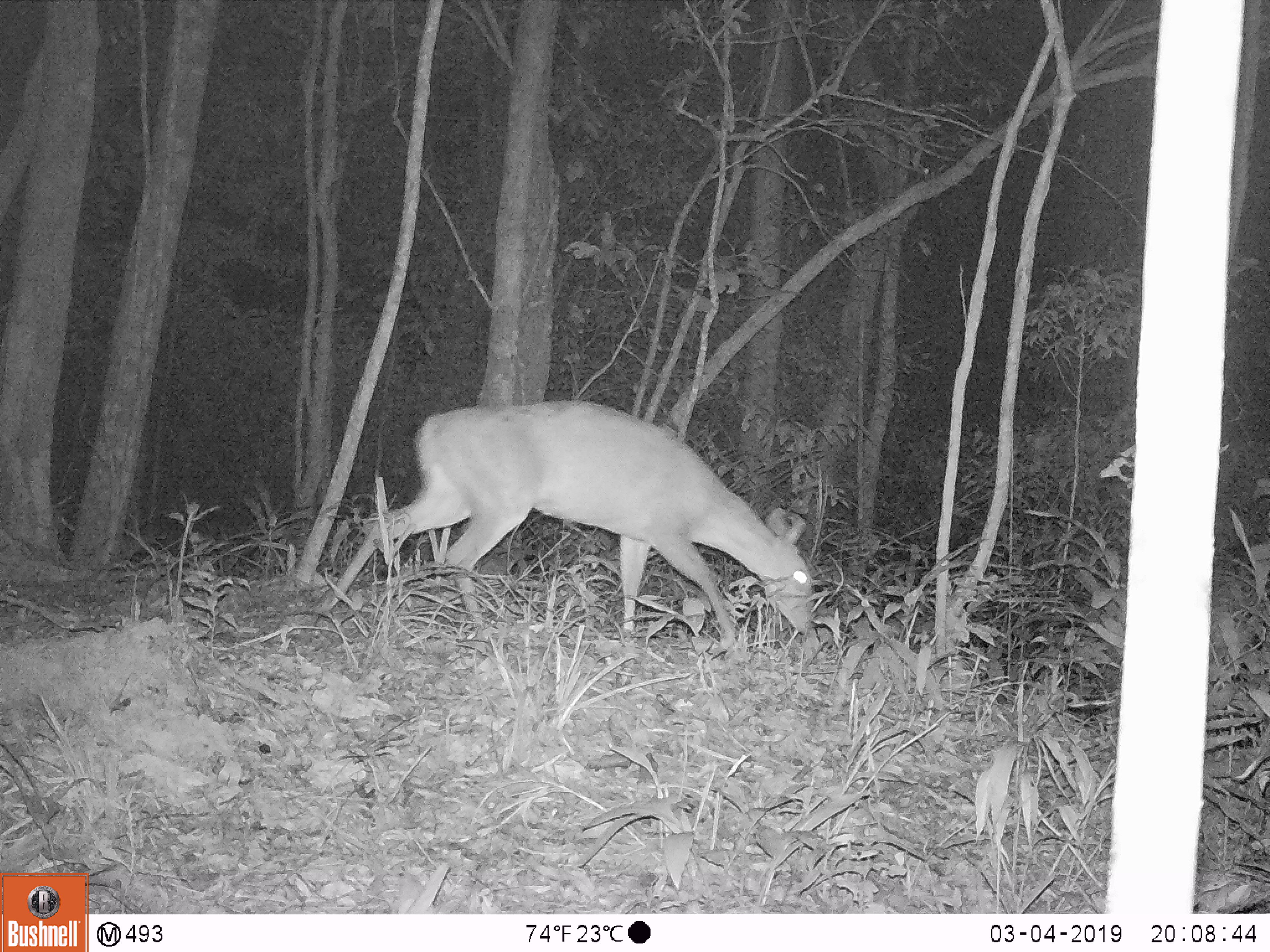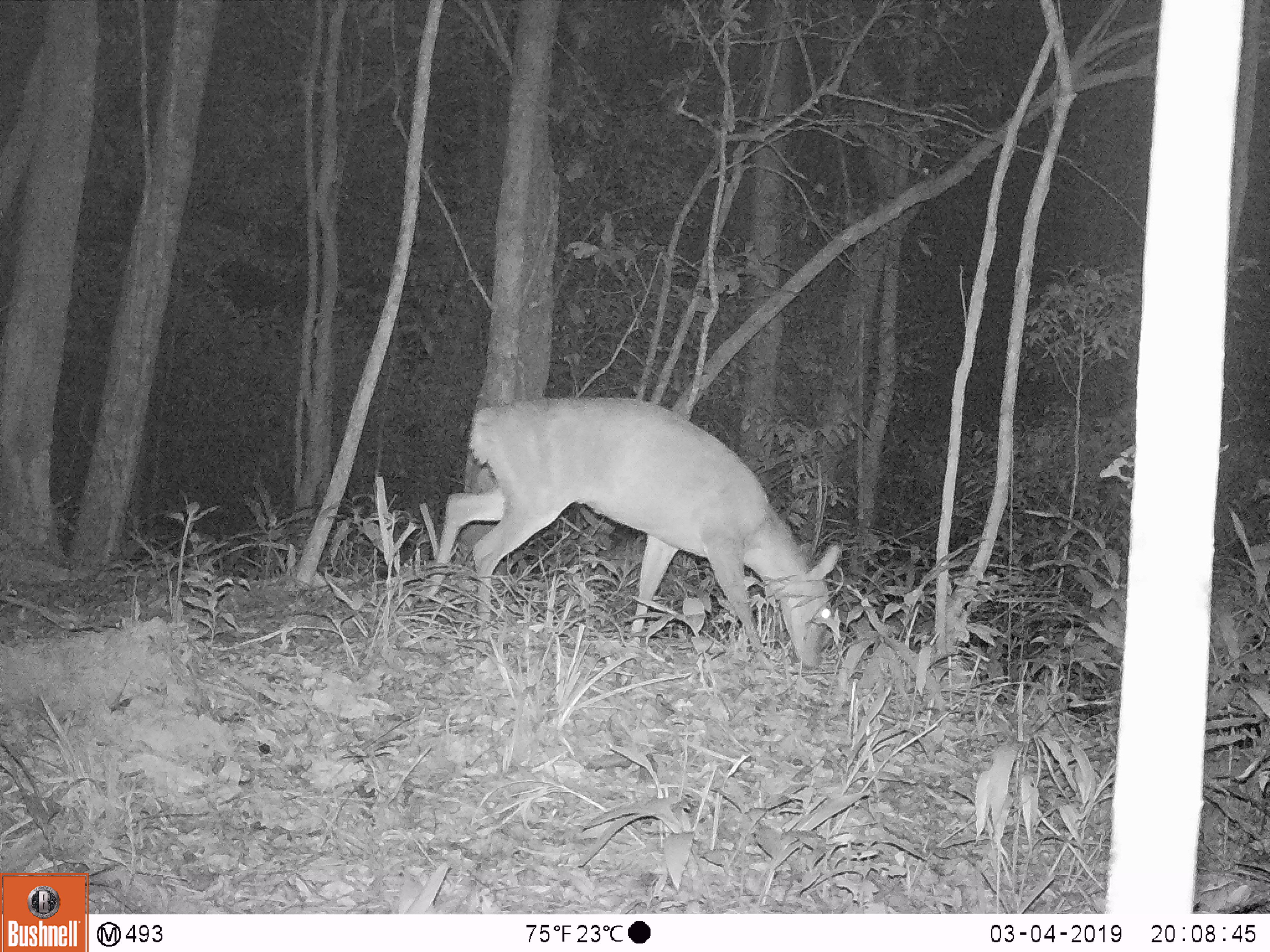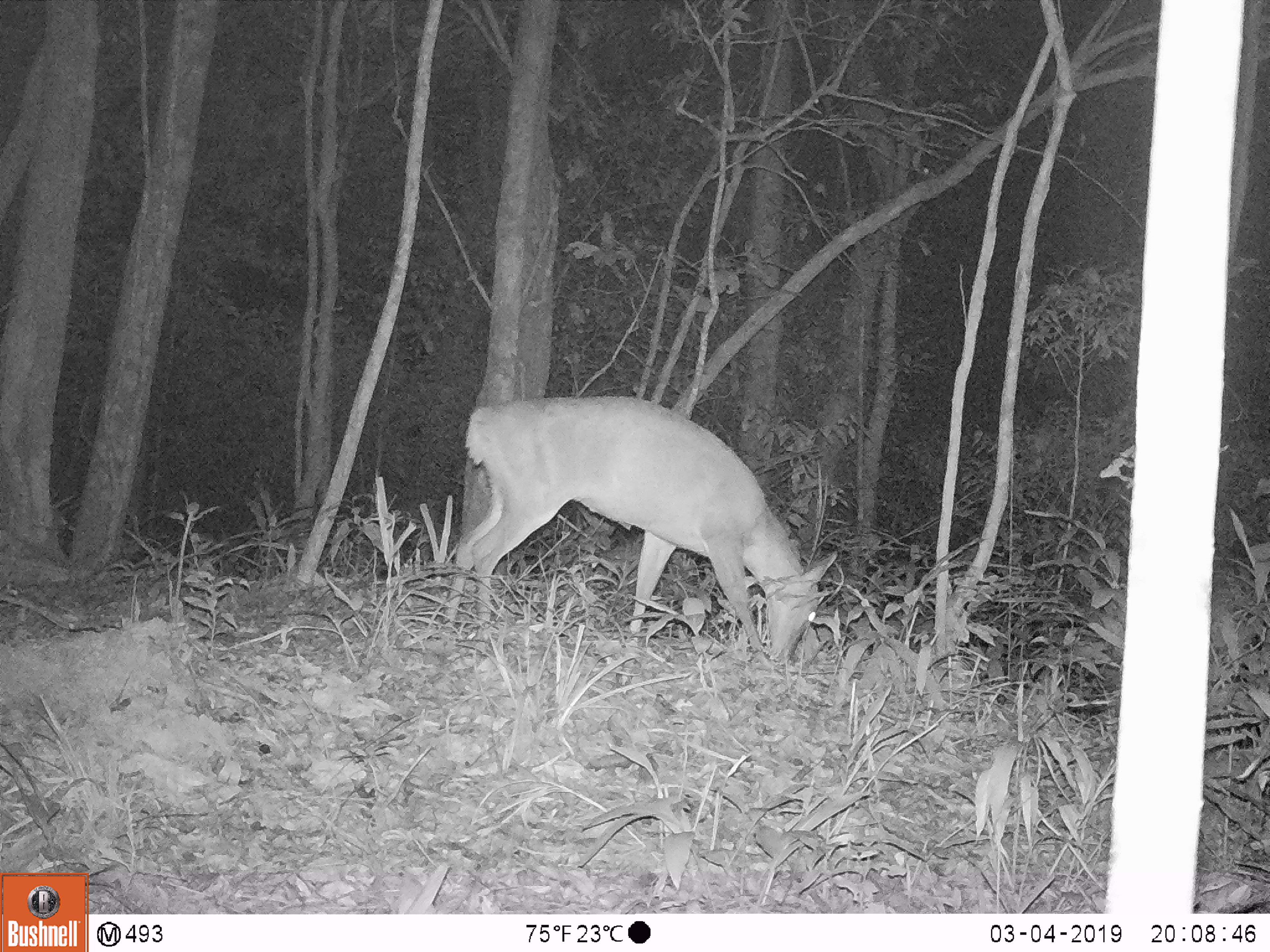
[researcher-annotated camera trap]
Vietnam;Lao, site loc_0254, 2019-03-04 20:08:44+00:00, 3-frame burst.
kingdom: Animalia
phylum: Chordata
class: Mammalia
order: Artiodactyla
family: Cervidae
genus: Muntiacus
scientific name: Muntiacus vuquangensis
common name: large-antlered muntjac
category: large antlered muntjac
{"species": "large antlered muntjac (large-antlered muntjac) (Muntiacus vuquangensis)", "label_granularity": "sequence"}